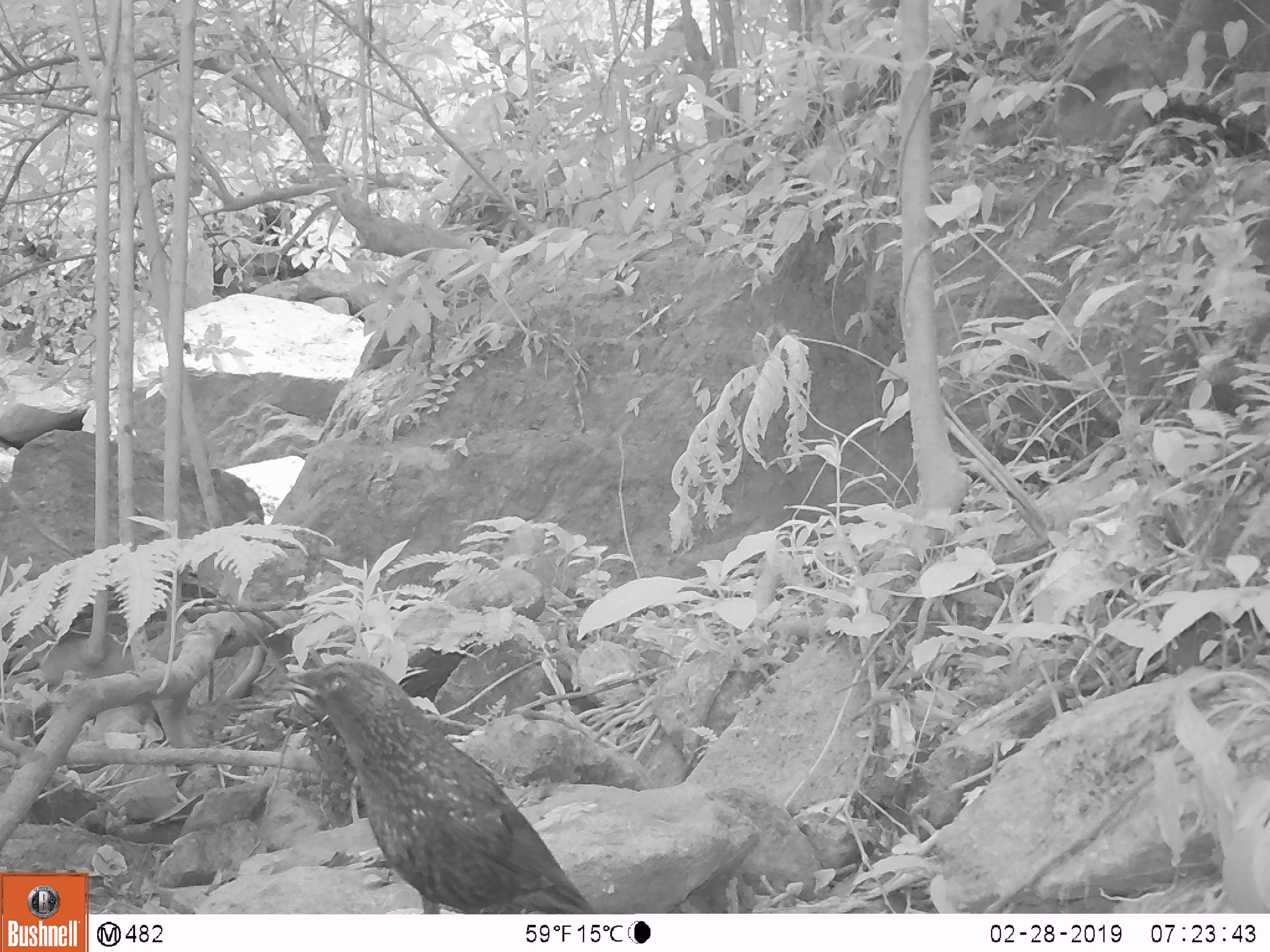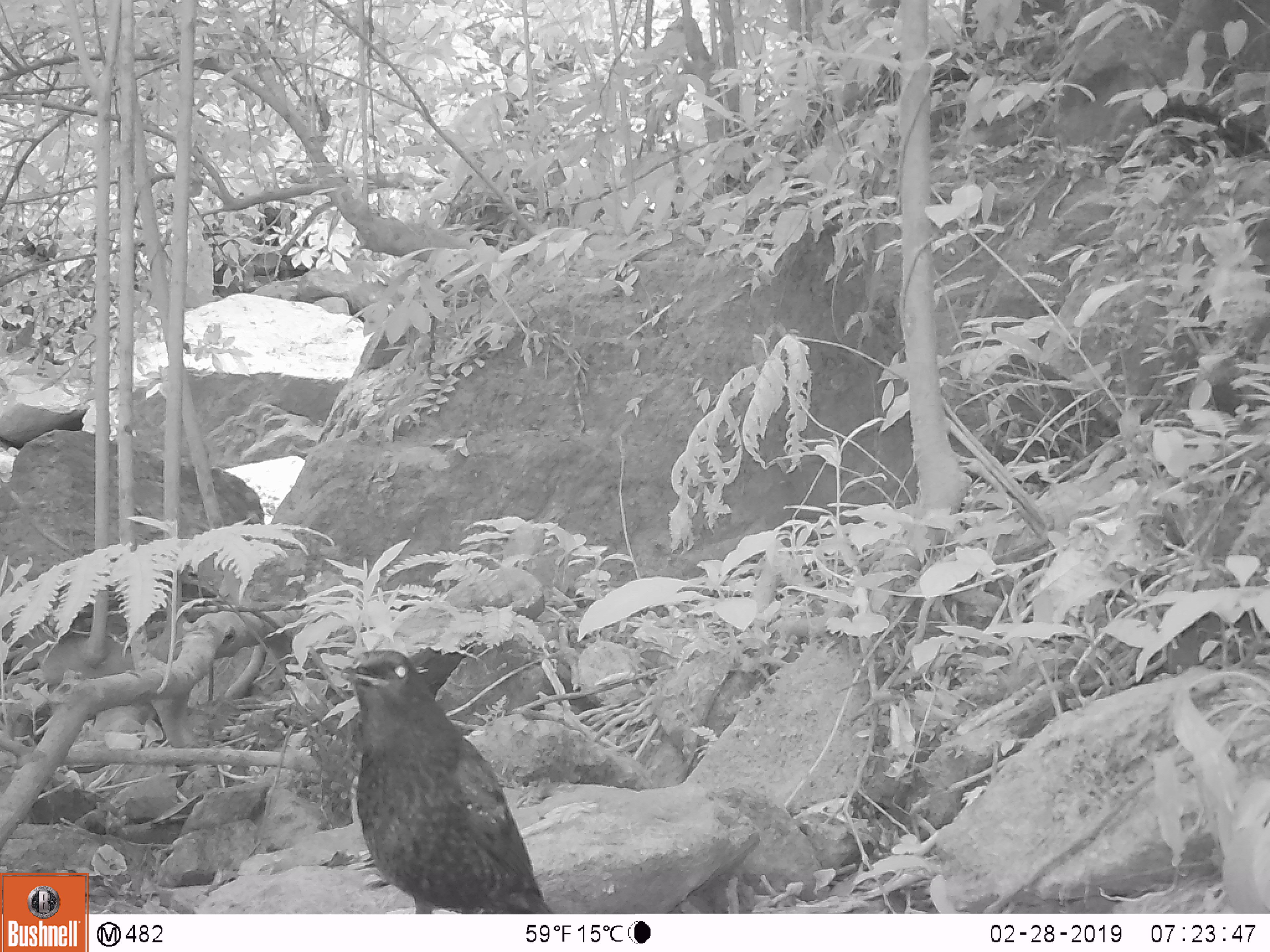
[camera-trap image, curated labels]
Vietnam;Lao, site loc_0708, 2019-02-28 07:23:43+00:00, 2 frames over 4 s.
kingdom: Animalia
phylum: Chordata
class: Aves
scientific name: Aves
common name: bird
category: unidentified bird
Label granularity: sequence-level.